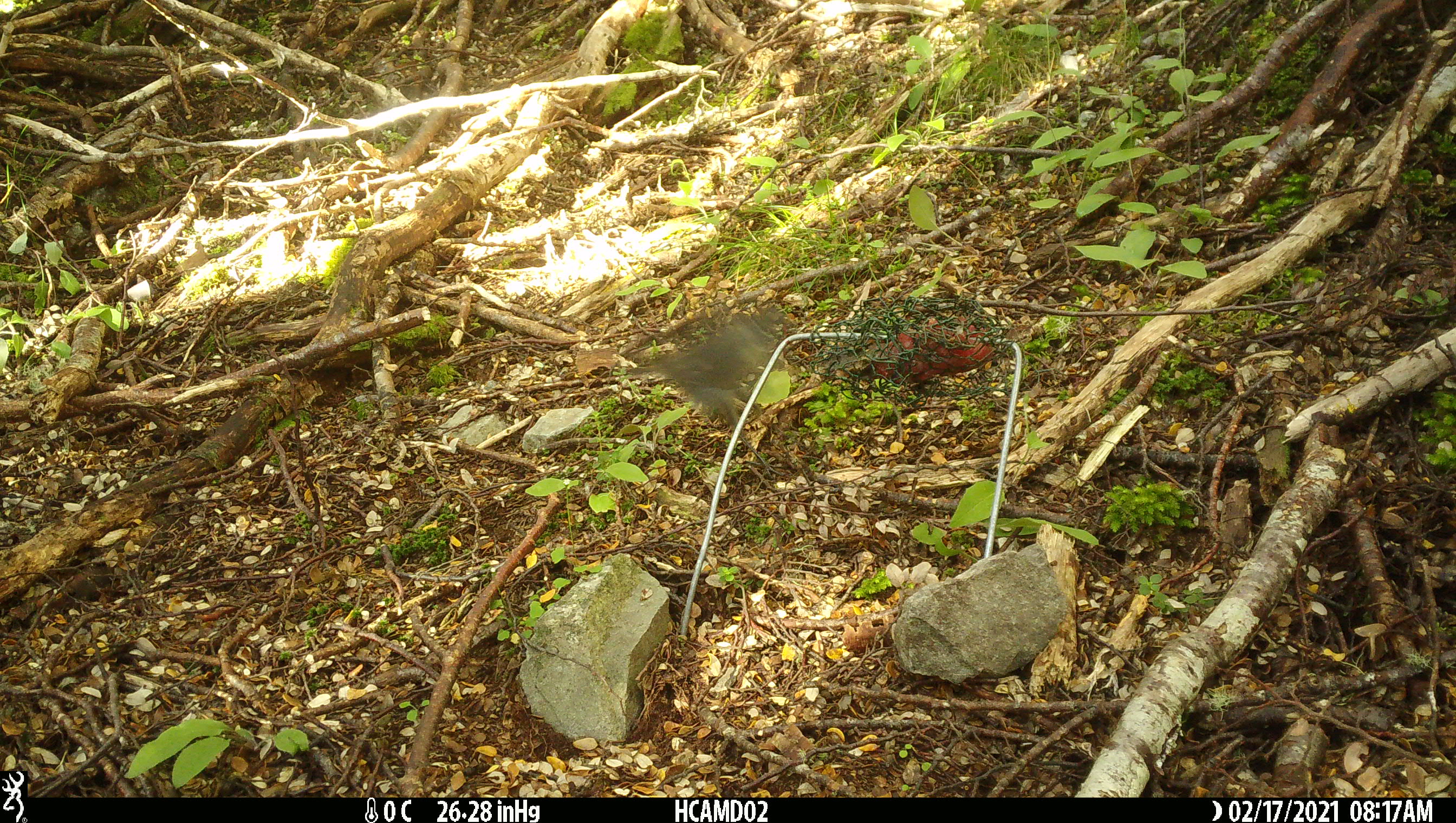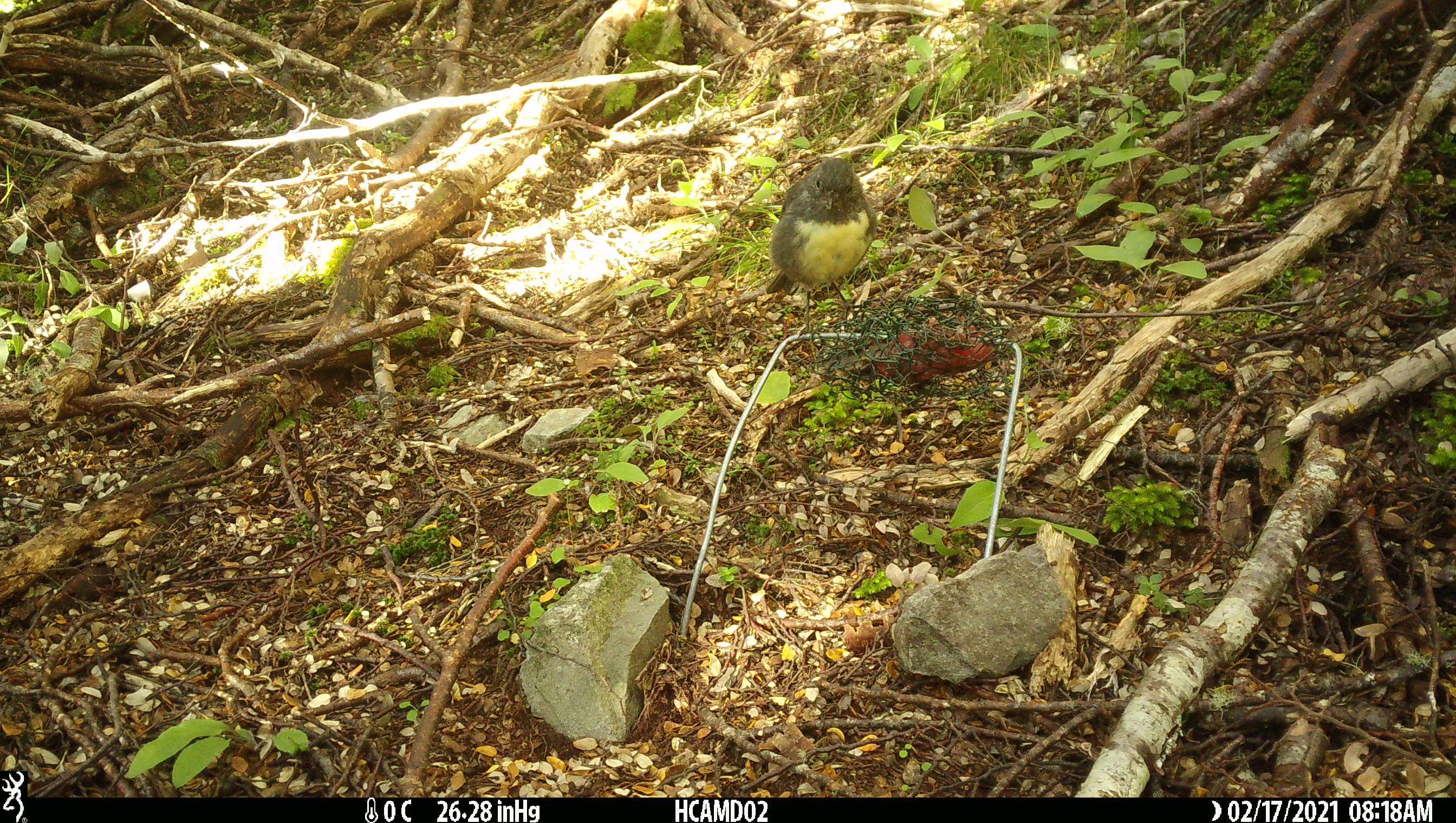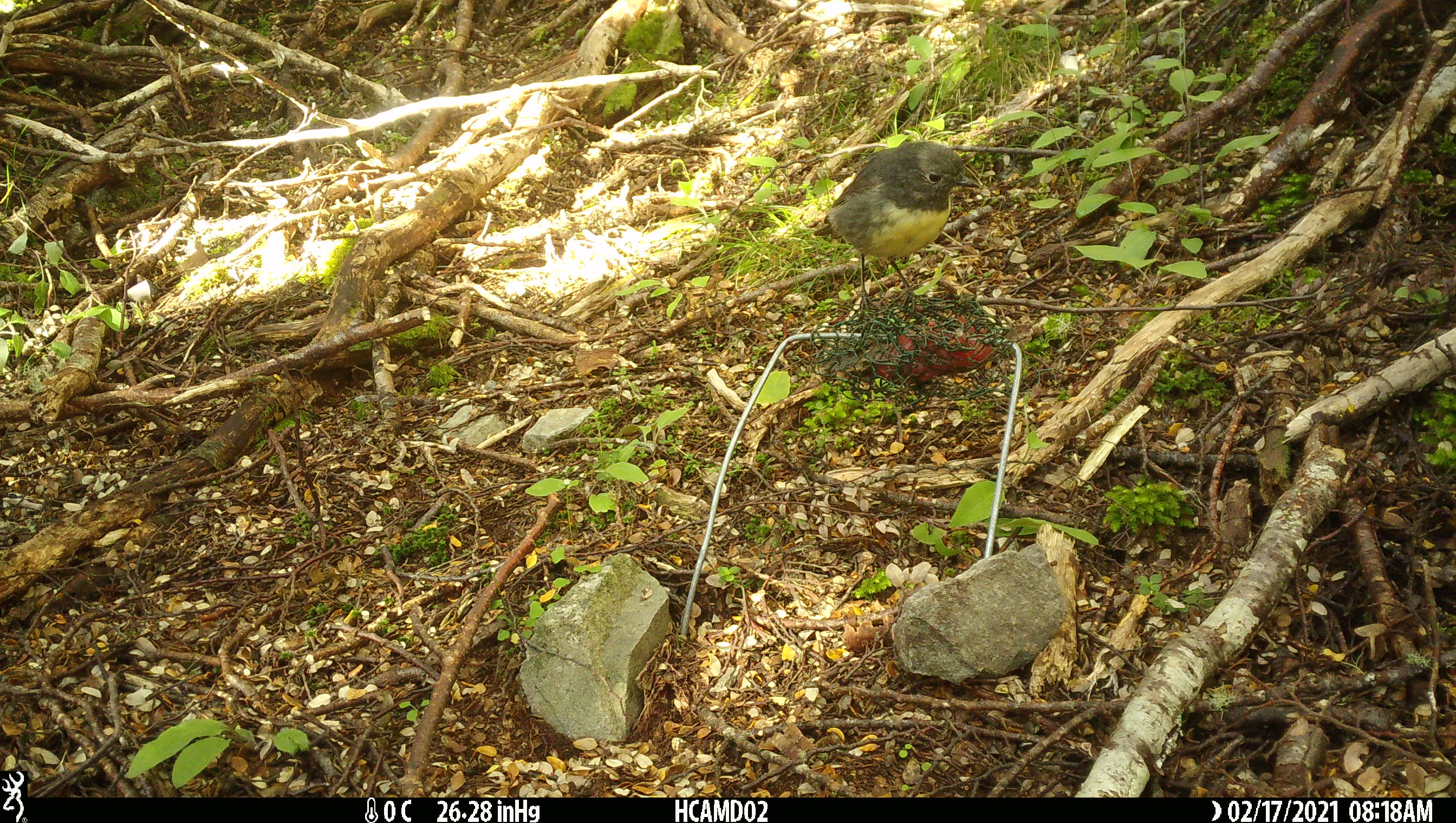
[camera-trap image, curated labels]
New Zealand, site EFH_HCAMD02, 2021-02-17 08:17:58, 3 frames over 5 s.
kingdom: Animalia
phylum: Chordata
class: Aves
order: Passeriformes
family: Petroicidae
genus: Petroica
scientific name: Petroica australis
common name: new zealand robin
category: robin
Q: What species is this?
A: Robin (new zealand robin) (Petroica australis).